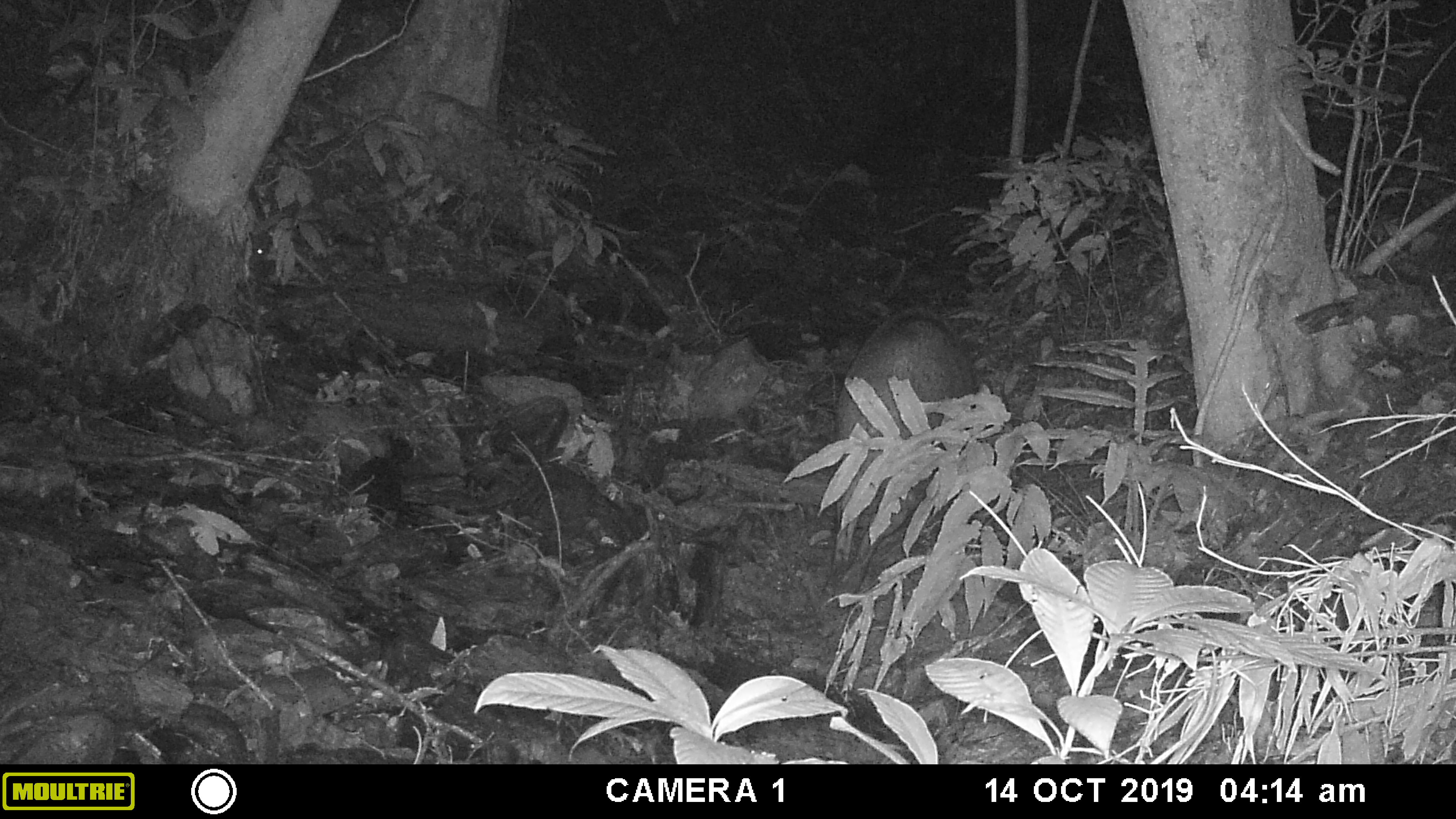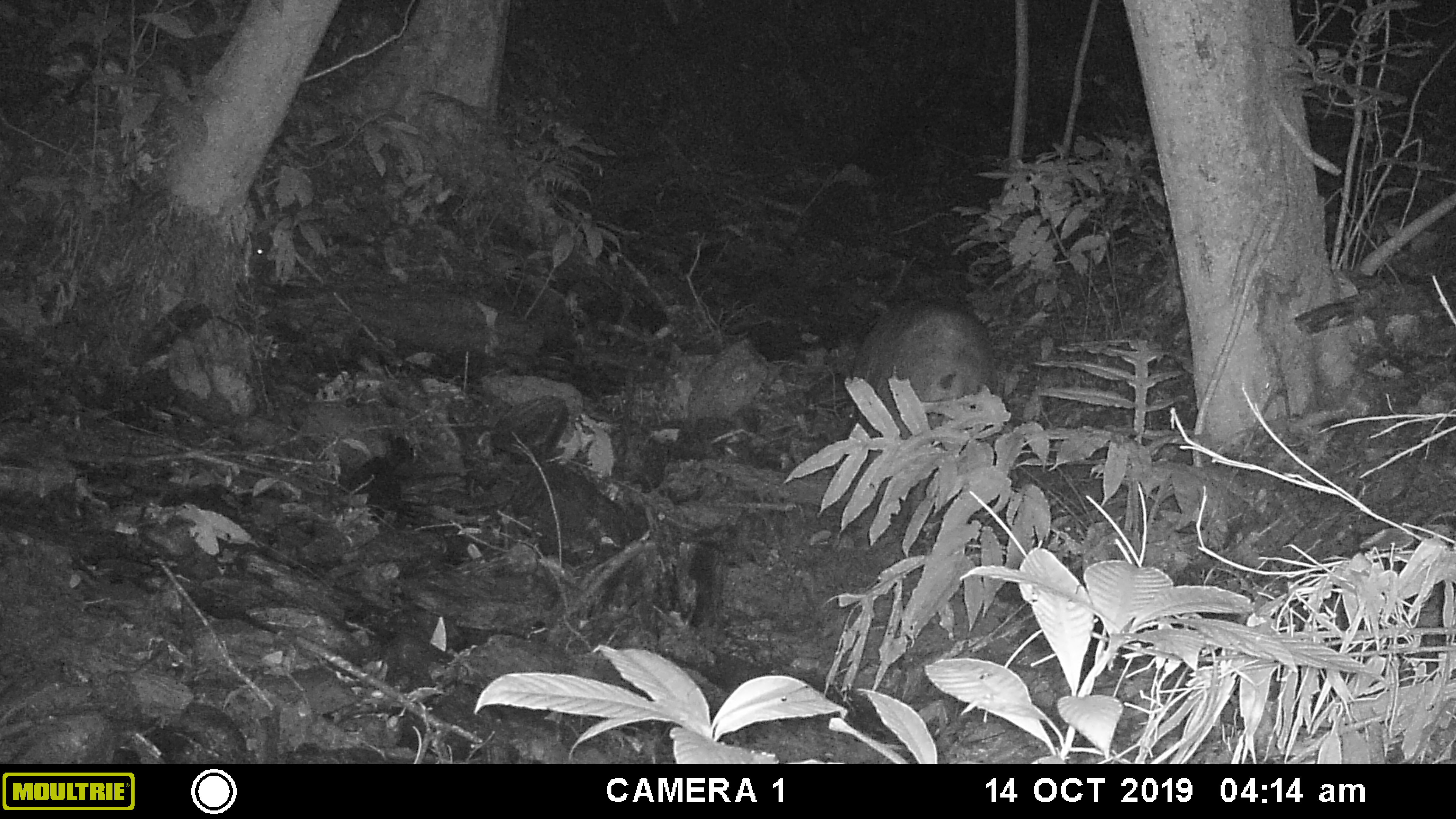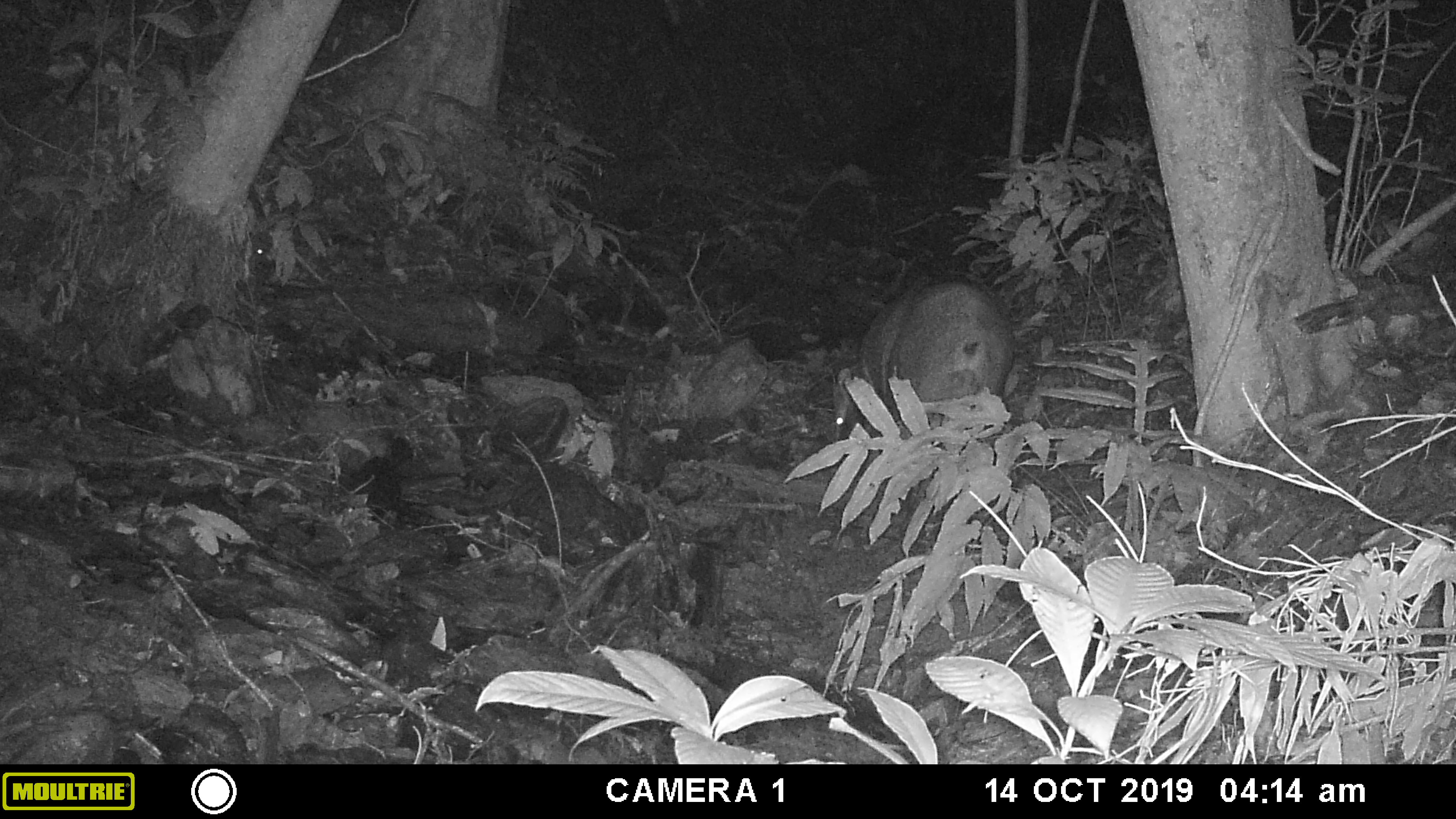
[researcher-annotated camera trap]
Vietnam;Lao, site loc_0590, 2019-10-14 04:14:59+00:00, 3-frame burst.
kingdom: Animalia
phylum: Chordata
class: Mammalia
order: Artiodactyla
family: Suidae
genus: Sus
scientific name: Sus scrofa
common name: eurasian wild pig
Eurasian wild pig (Sus scrofa). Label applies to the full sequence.